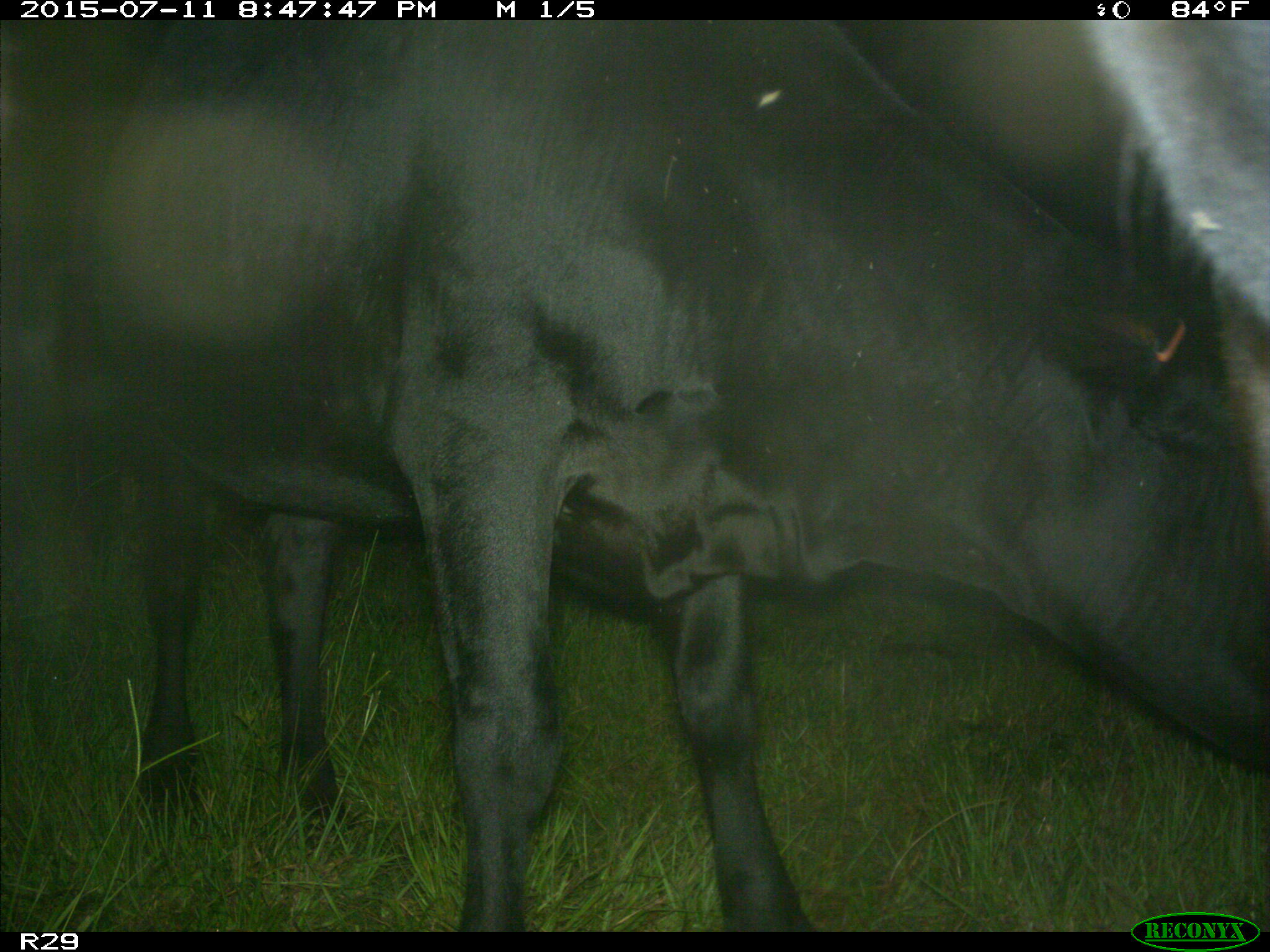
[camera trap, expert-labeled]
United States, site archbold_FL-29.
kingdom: Animalia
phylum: Chordata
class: Mammalia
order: Artiodactyla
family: Bovidae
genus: Bos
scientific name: Bos taurus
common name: domestic cow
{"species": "Bos taurus (domestic cow)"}